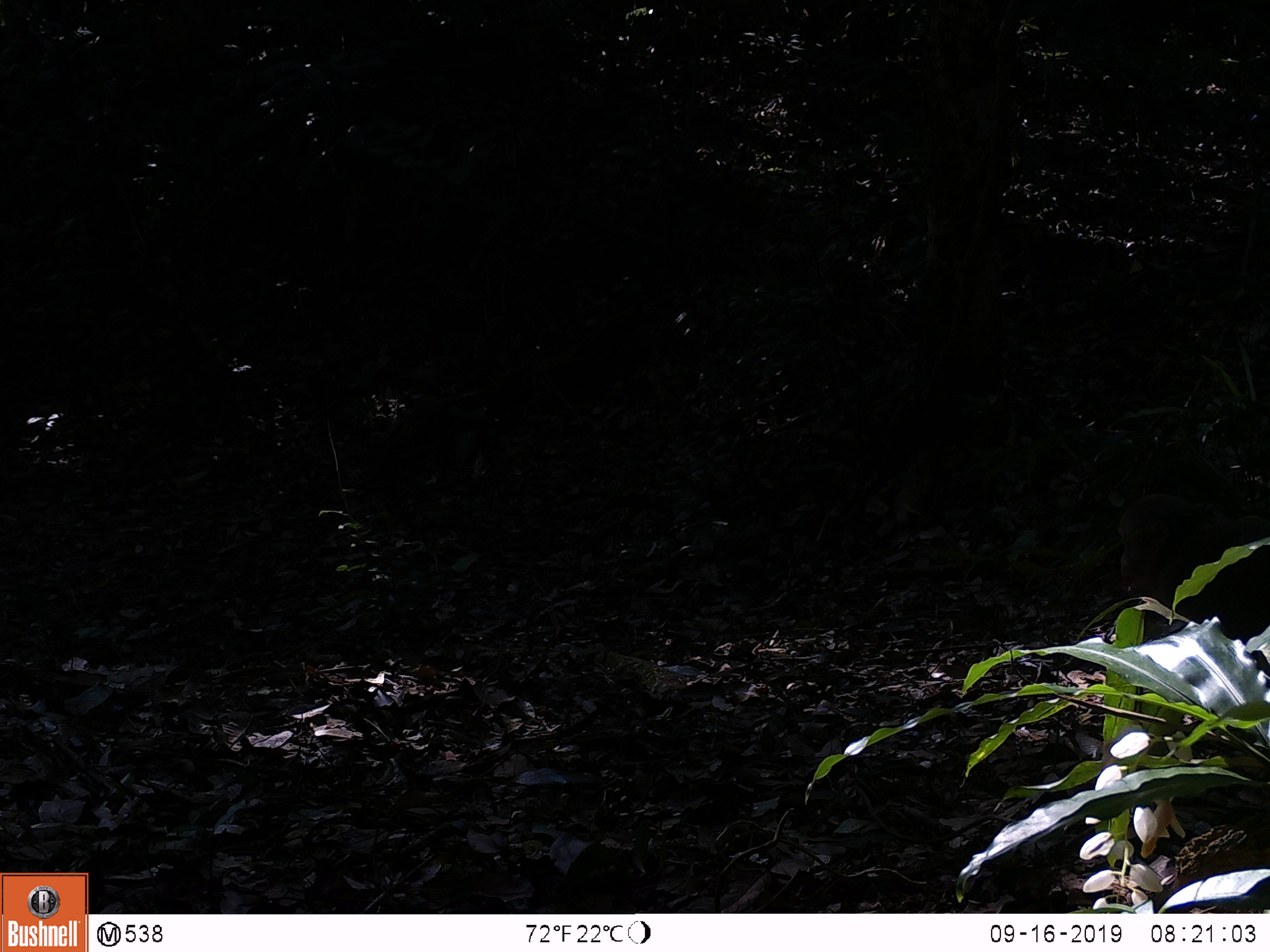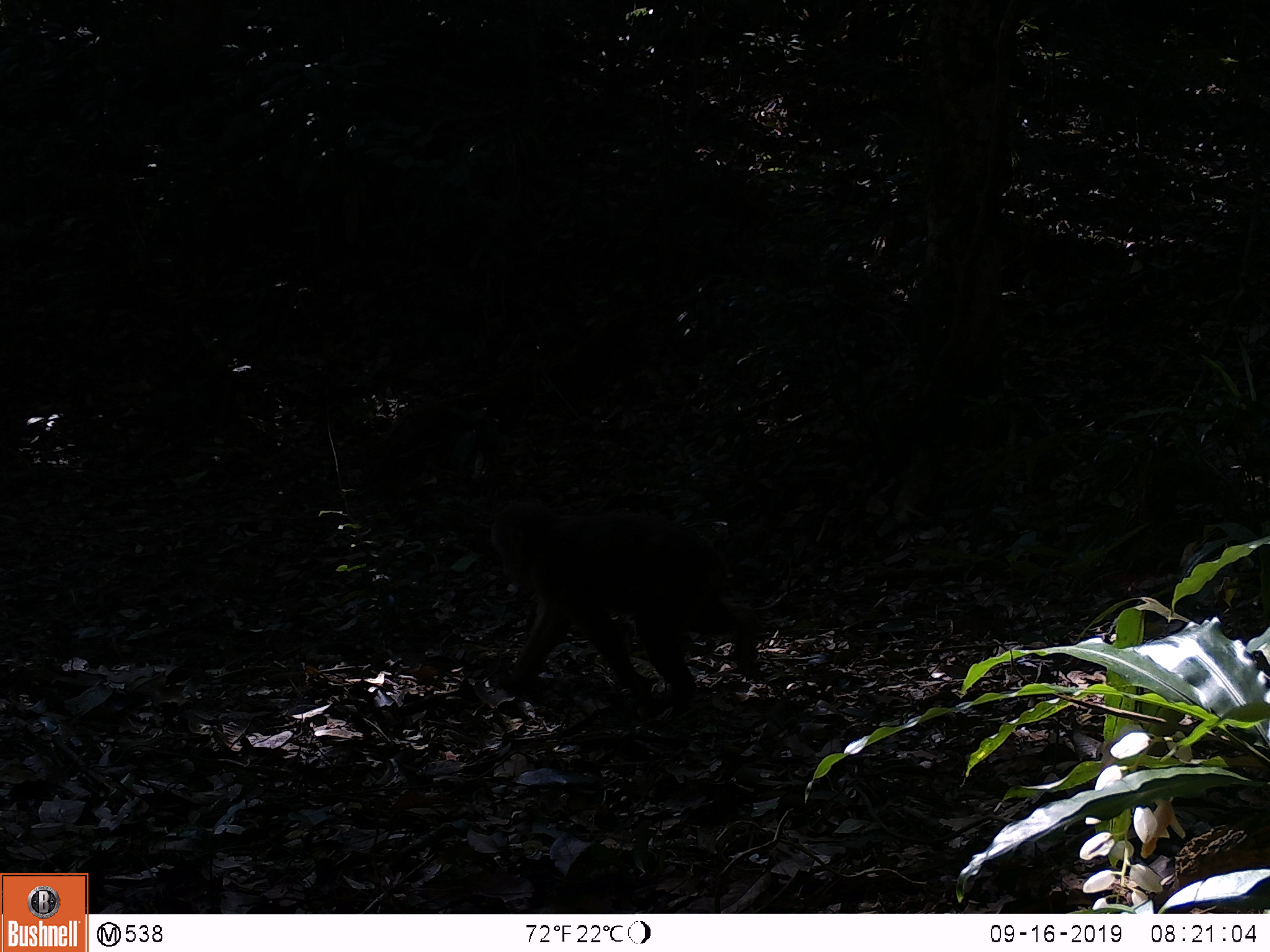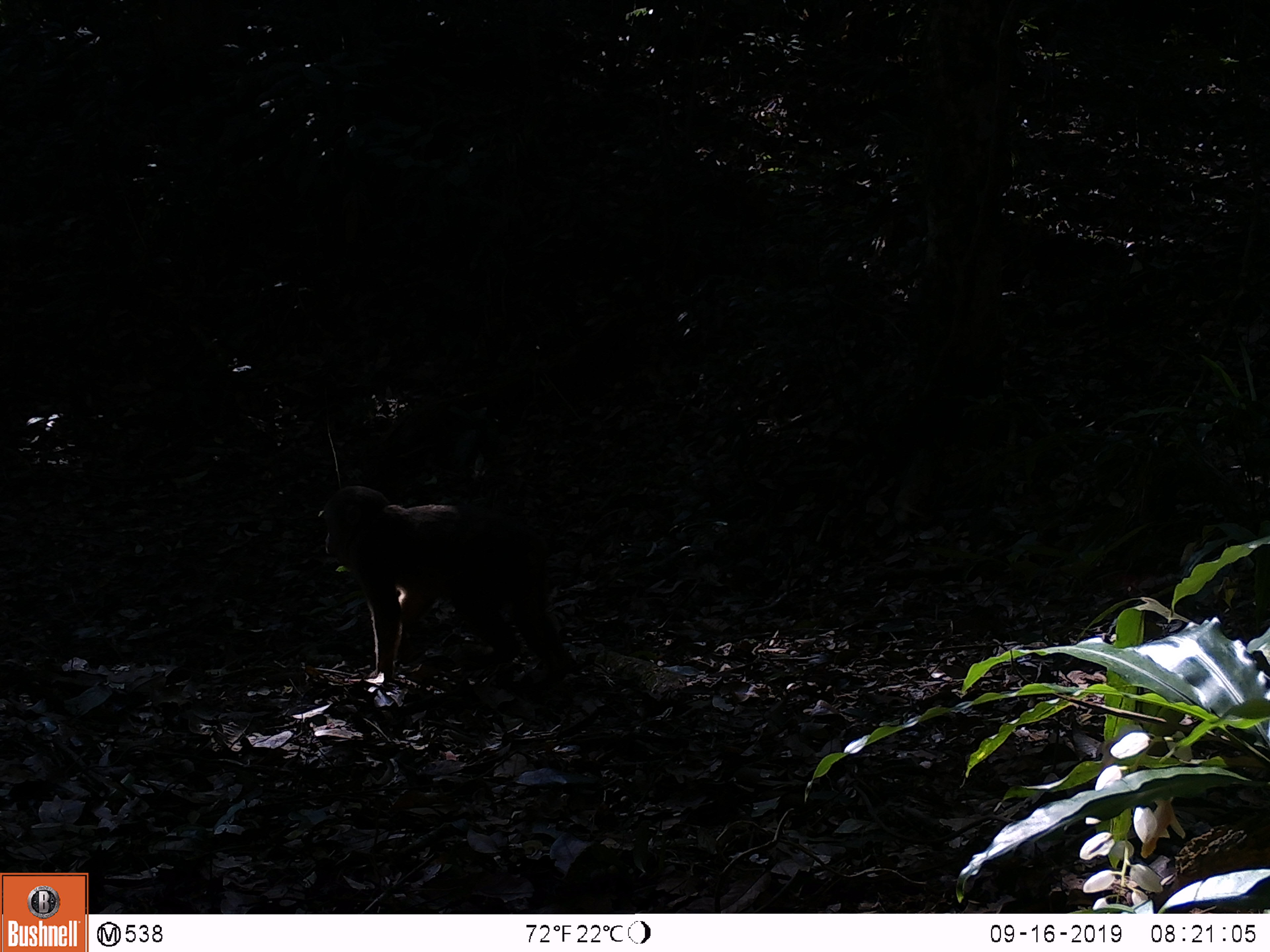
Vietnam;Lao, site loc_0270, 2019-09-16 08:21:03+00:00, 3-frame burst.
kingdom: Animalia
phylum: Chordata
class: Mammalia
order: Primates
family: Cercopithecidae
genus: Macaca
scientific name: Macaca arctoides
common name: stump-tailed macaque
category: stump tailed macaque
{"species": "stump tailed macaque (stump-tailed macaque) (Macaca arctoides)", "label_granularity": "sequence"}